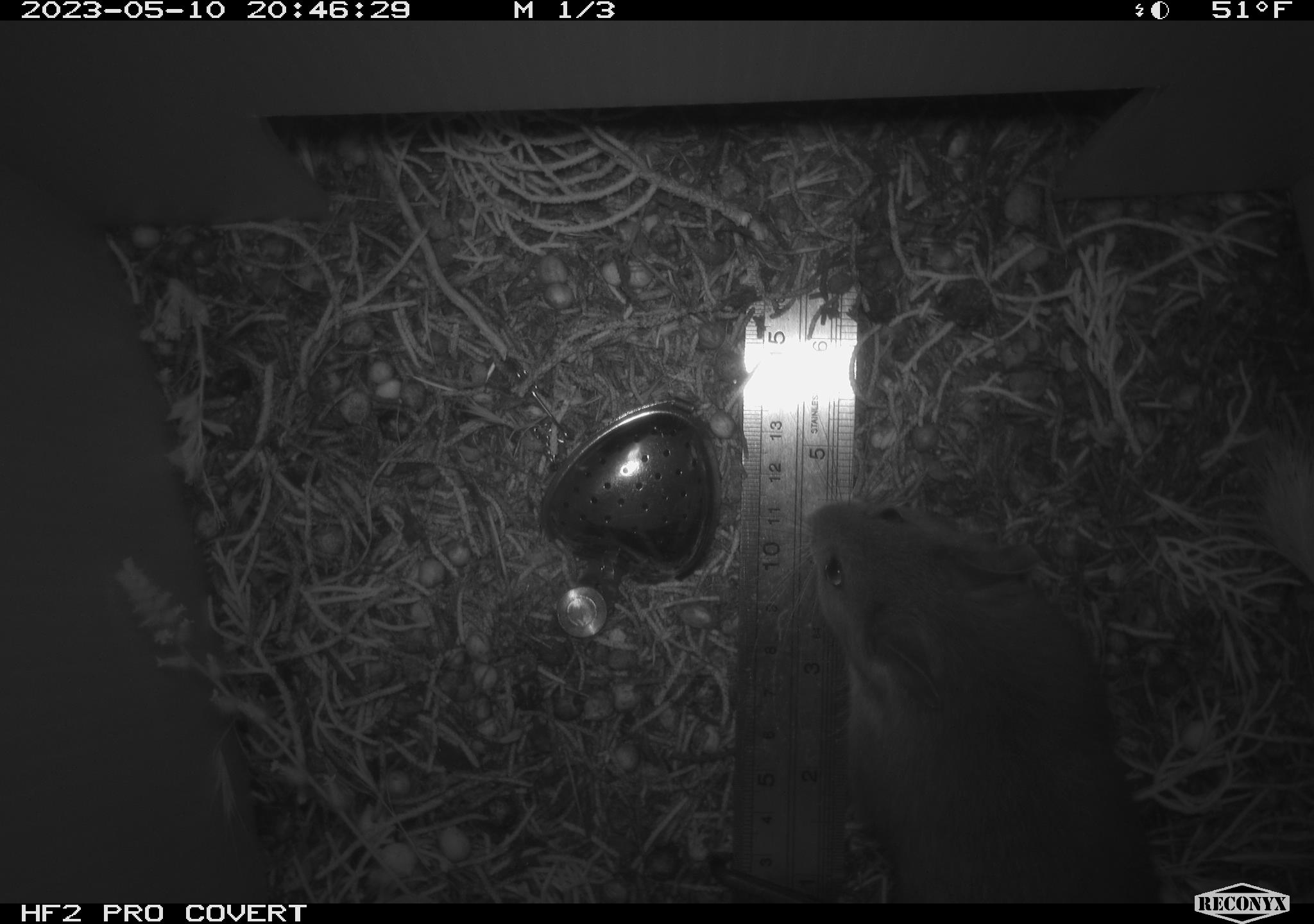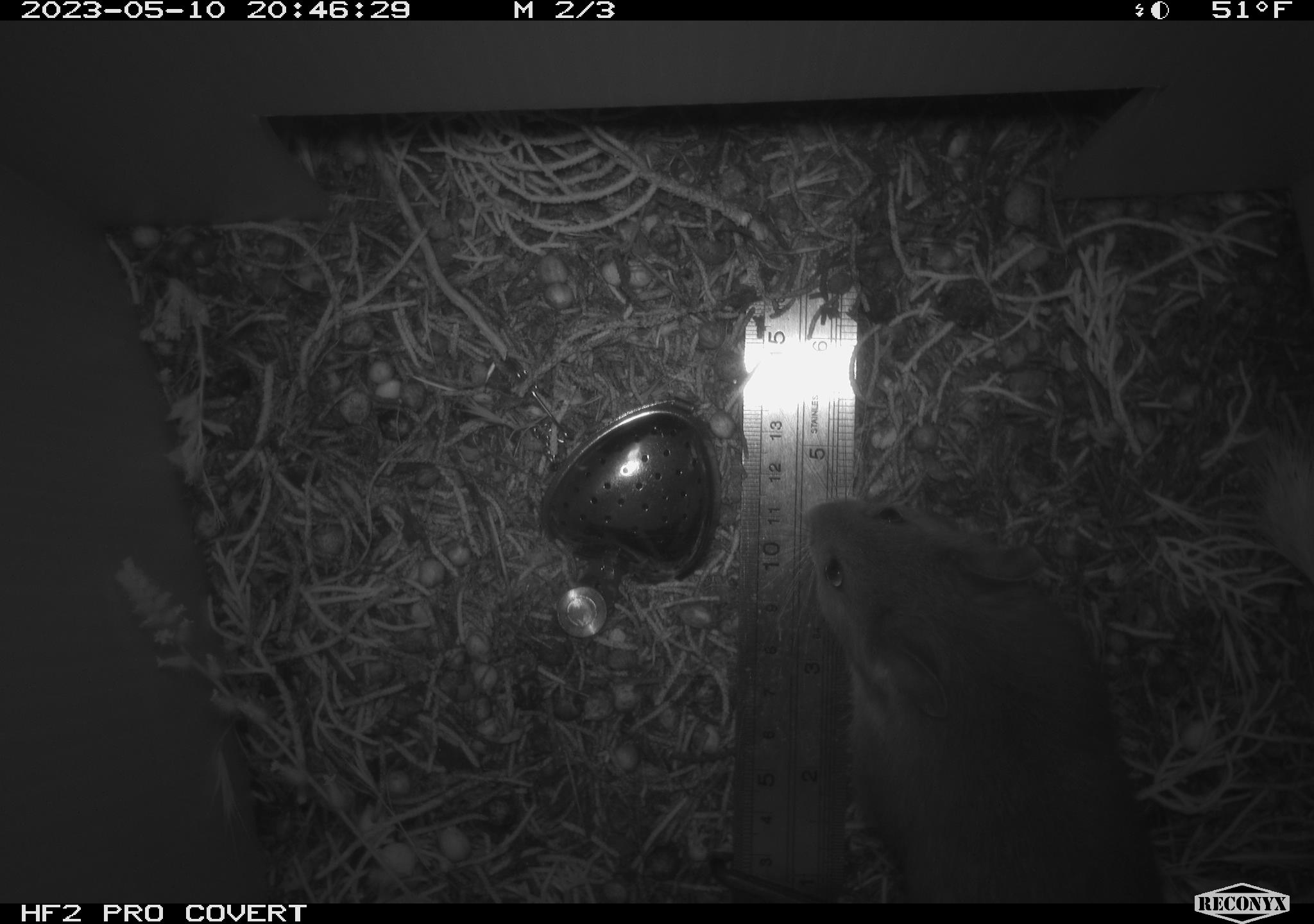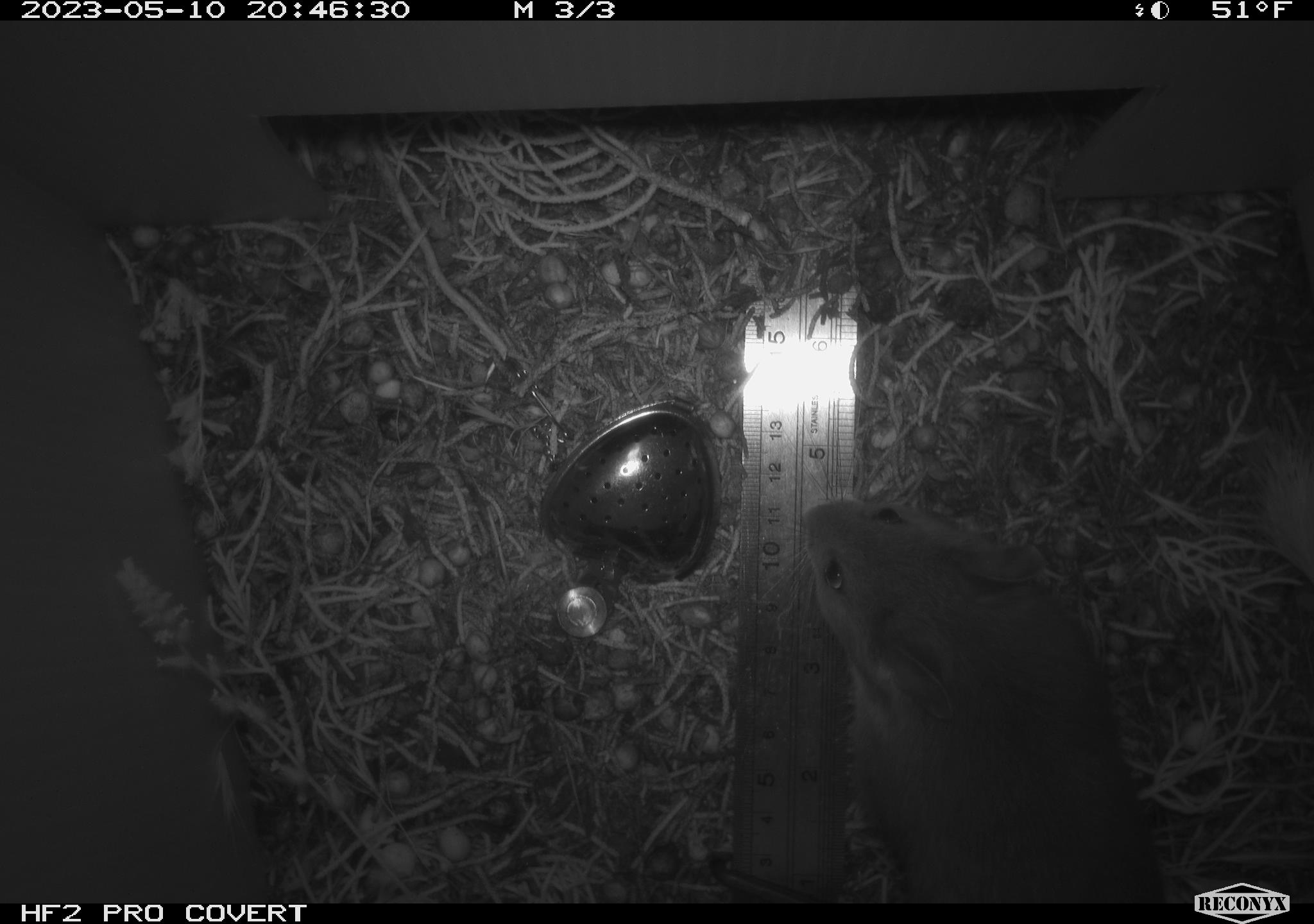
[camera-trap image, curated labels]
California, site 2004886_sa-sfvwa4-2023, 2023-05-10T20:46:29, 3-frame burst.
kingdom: Animalia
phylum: Chordata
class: Mammalia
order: Rodentia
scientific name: Rodentia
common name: mouse species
Mouse species (Rodentia).